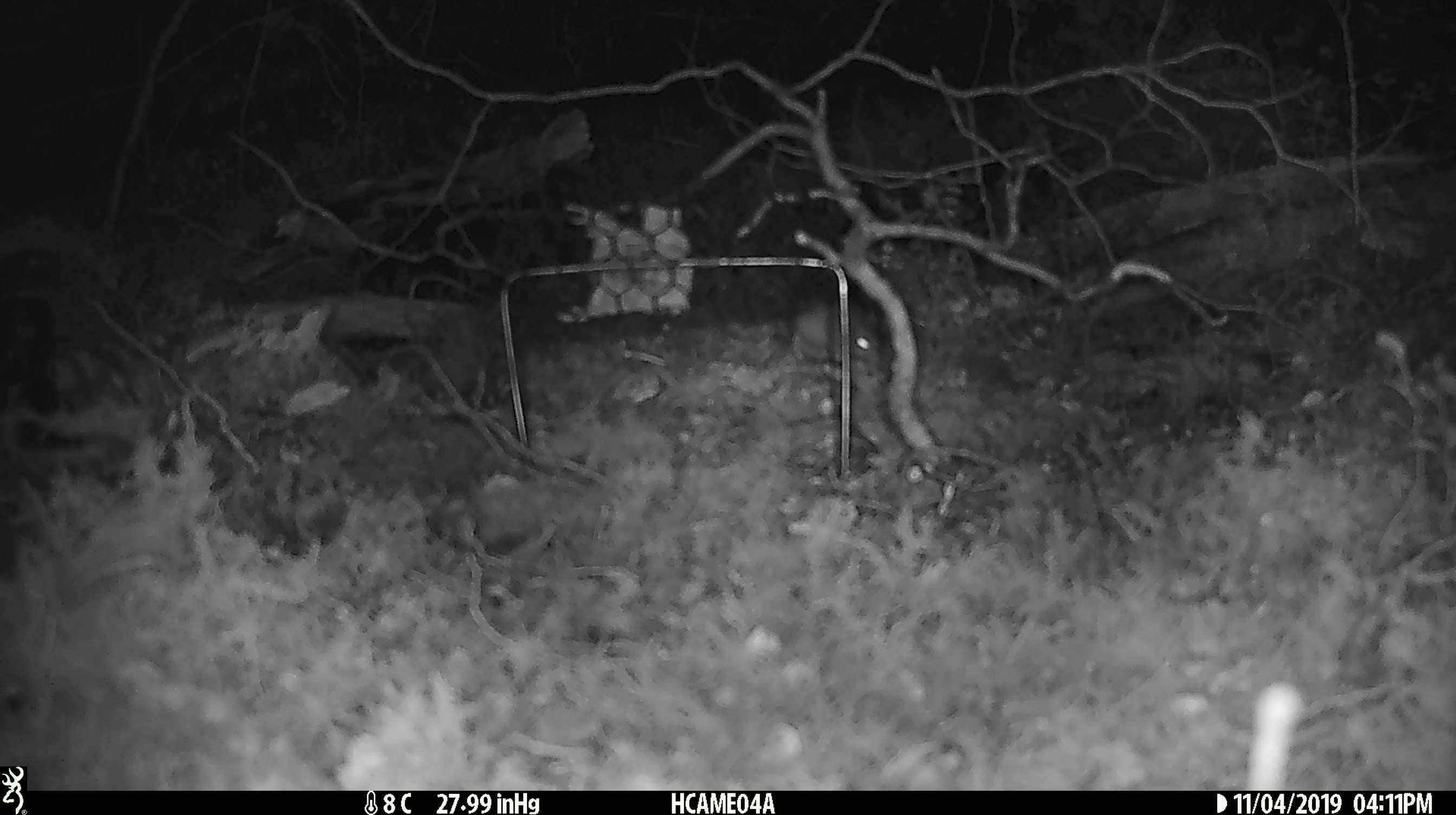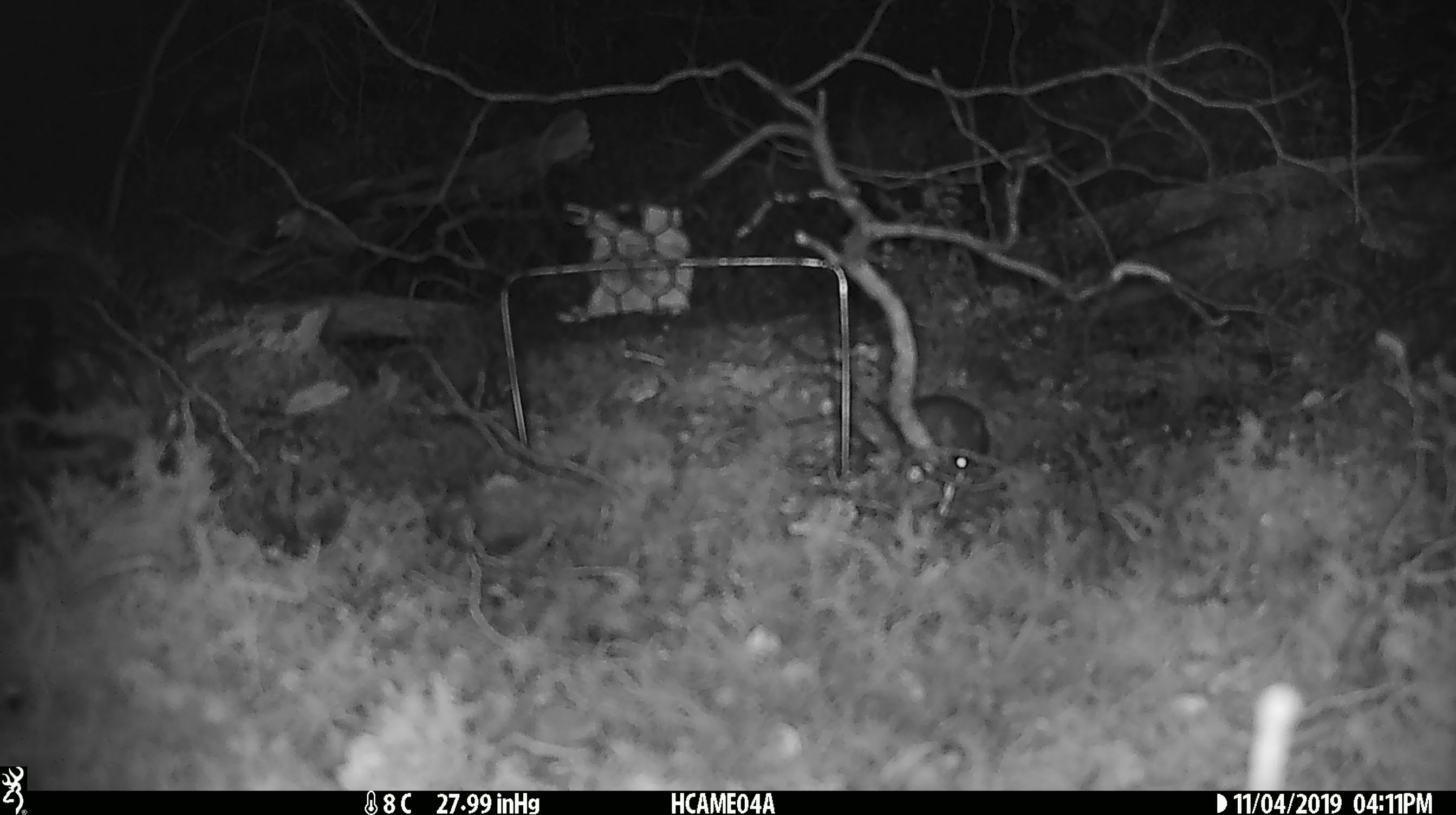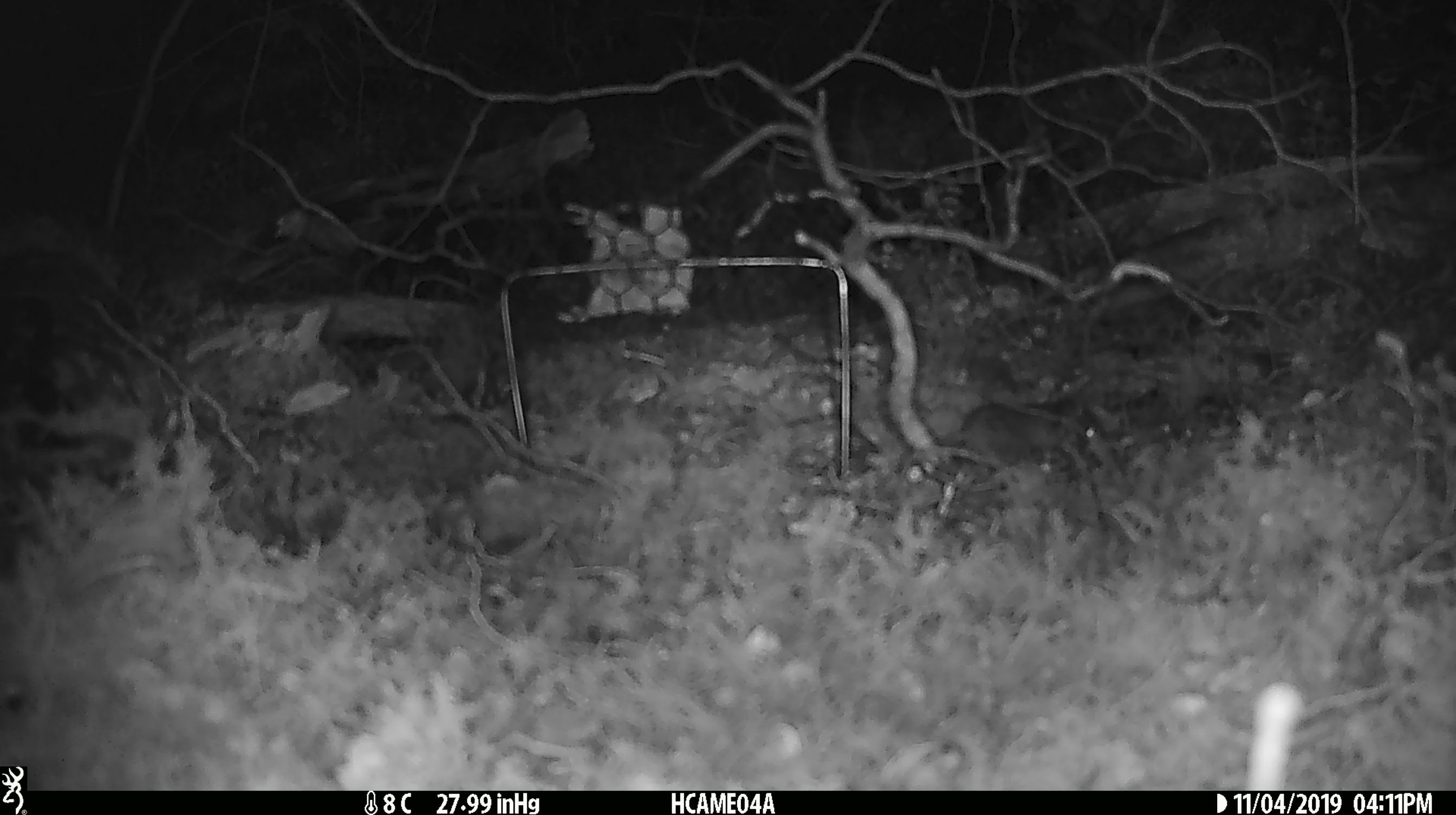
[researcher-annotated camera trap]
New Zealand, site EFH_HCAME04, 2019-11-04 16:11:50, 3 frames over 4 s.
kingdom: Animalia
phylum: Chordata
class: Mammalia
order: Rodentia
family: Muridae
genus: Mus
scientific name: Mus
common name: mouse